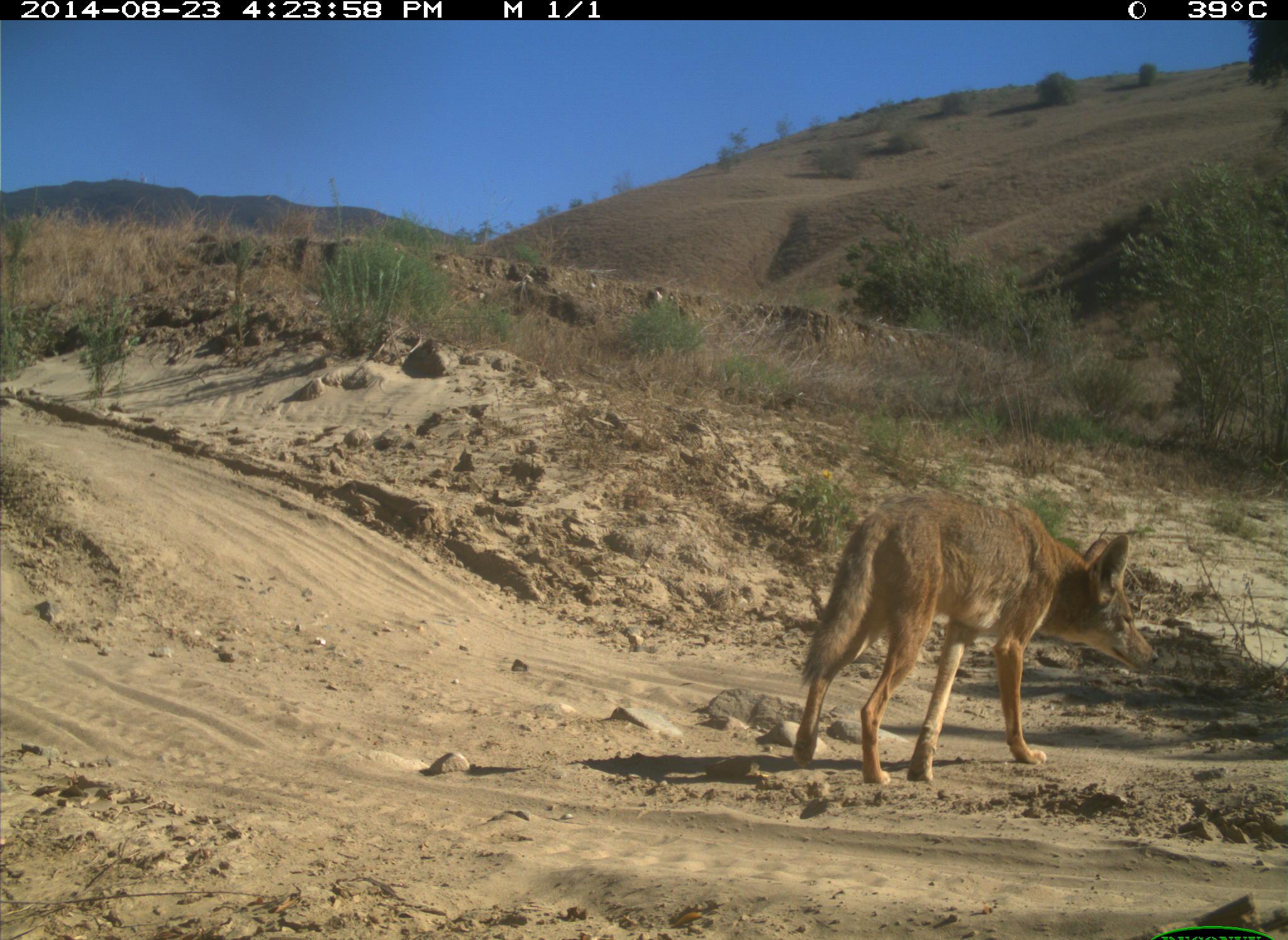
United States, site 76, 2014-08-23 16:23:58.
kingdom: Animalia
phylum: Chordata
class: Mammalia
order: Carnivora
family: Canidae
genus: Canis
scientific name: Canis latrans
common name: coyote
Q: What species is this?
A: Coyote (Canis latrans).